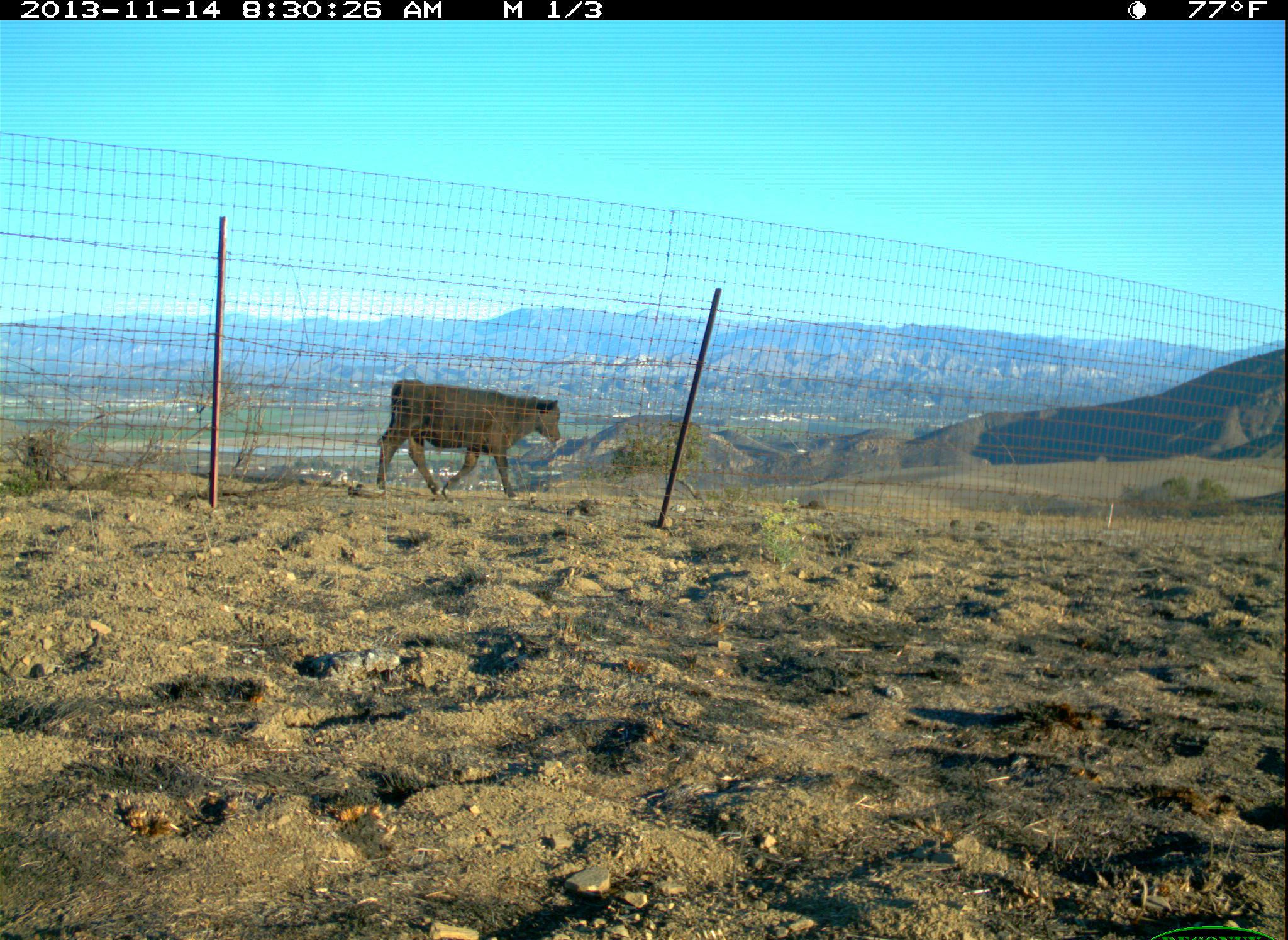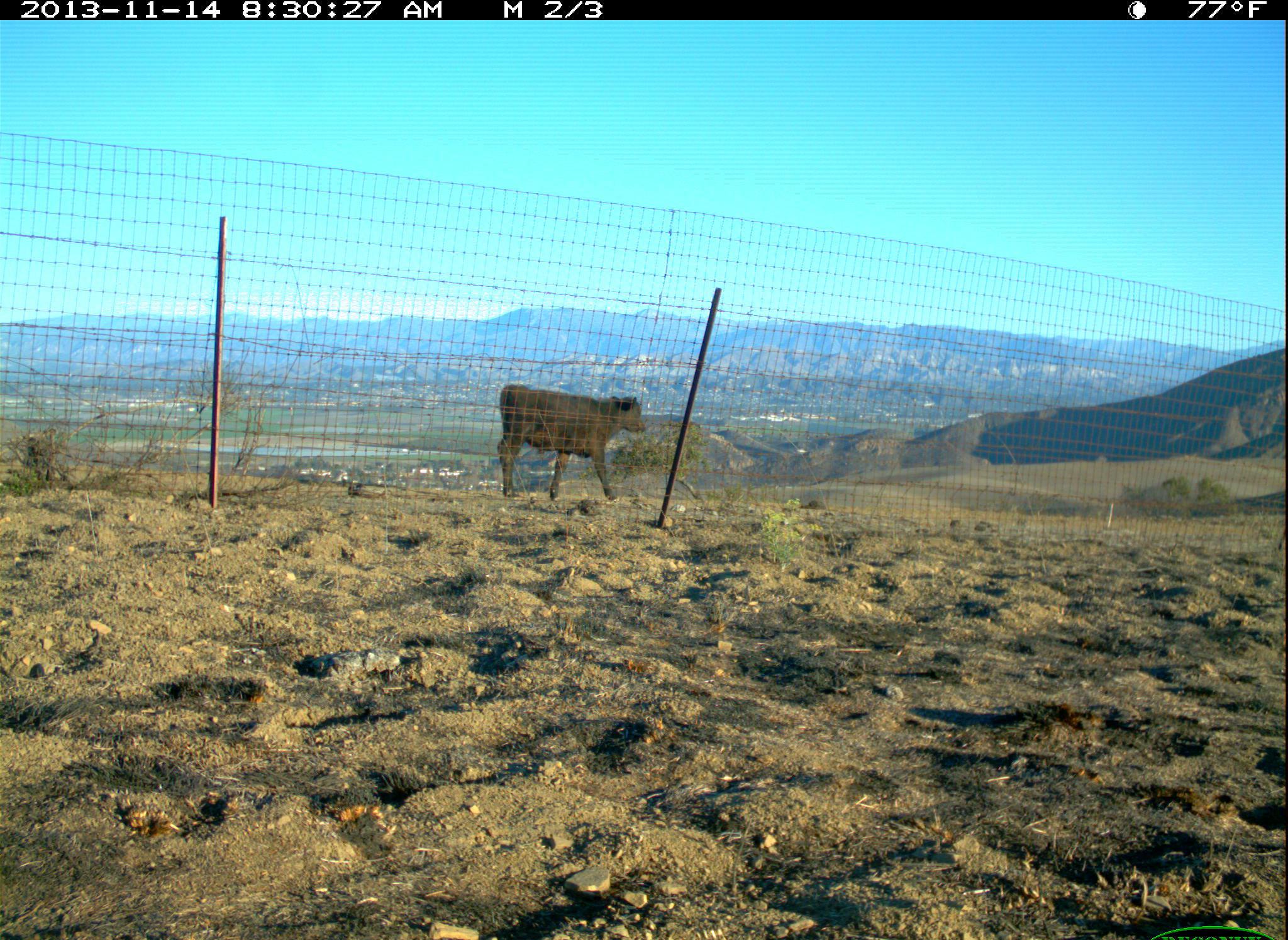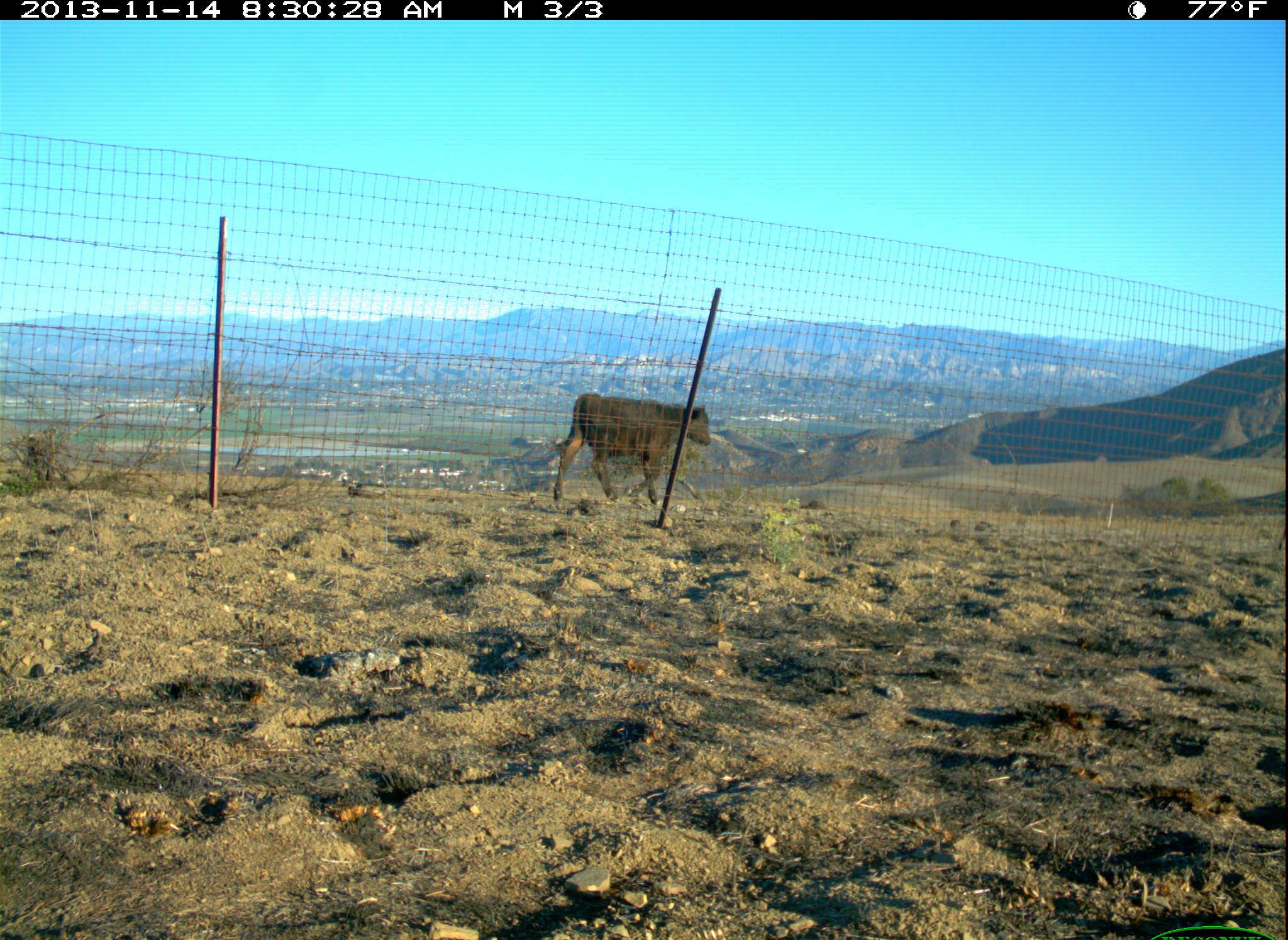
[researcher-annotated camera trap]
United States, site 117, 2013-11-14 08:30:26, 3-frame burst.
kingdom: Animalia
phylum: Chordata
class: Mammalia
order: Artiodactyla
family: Bovidae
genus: Bos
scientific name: Bos taurus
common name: cow